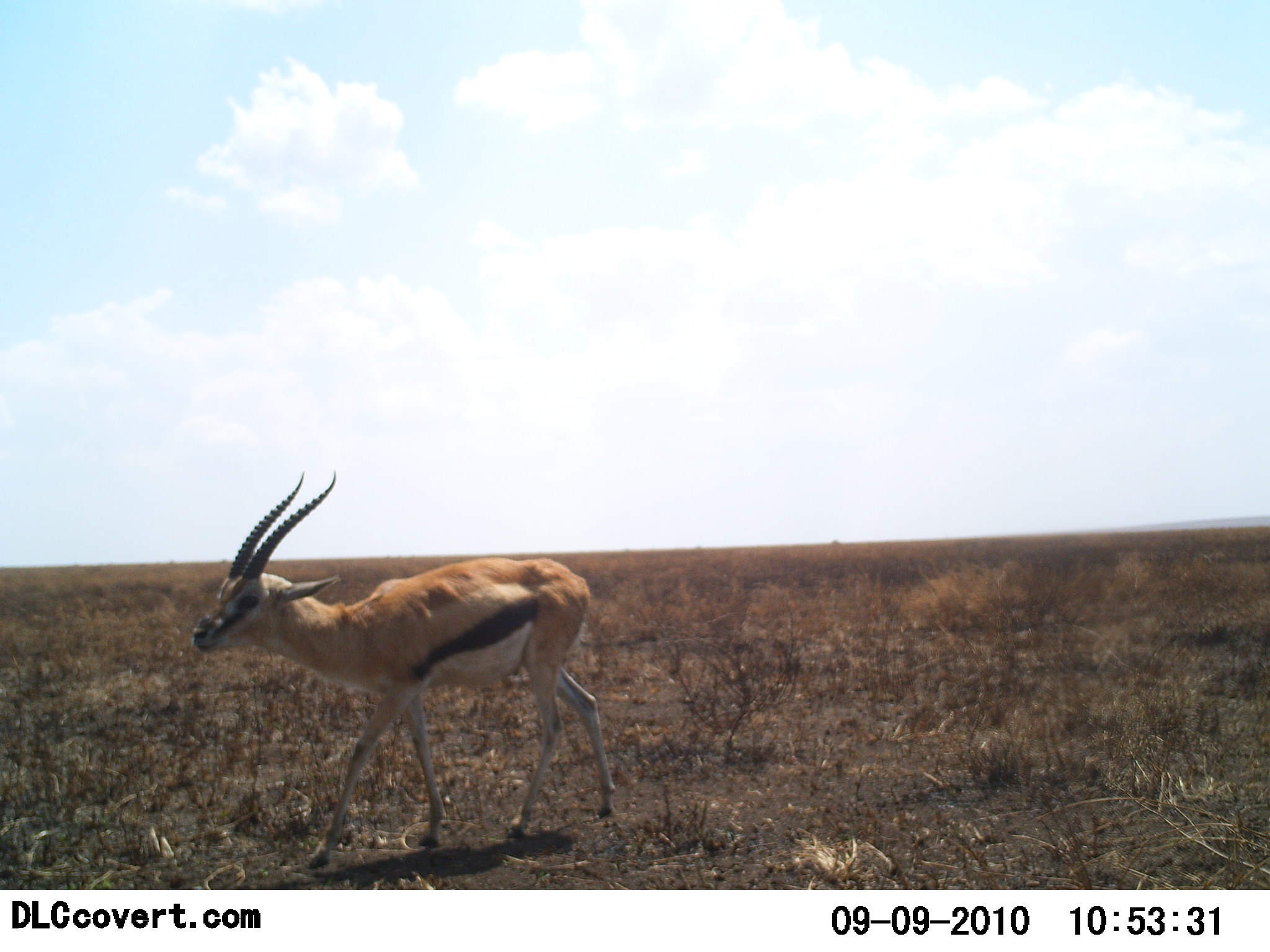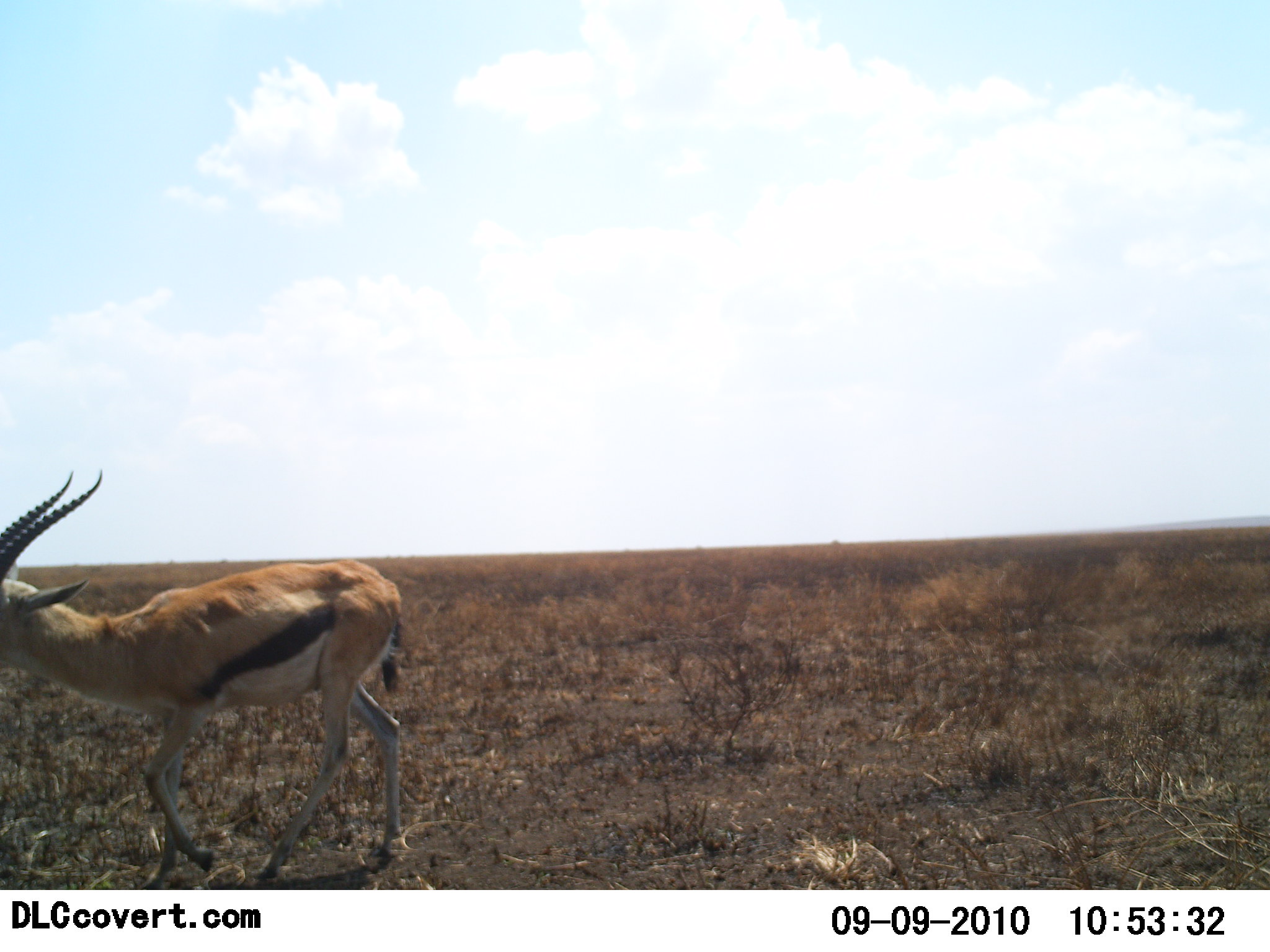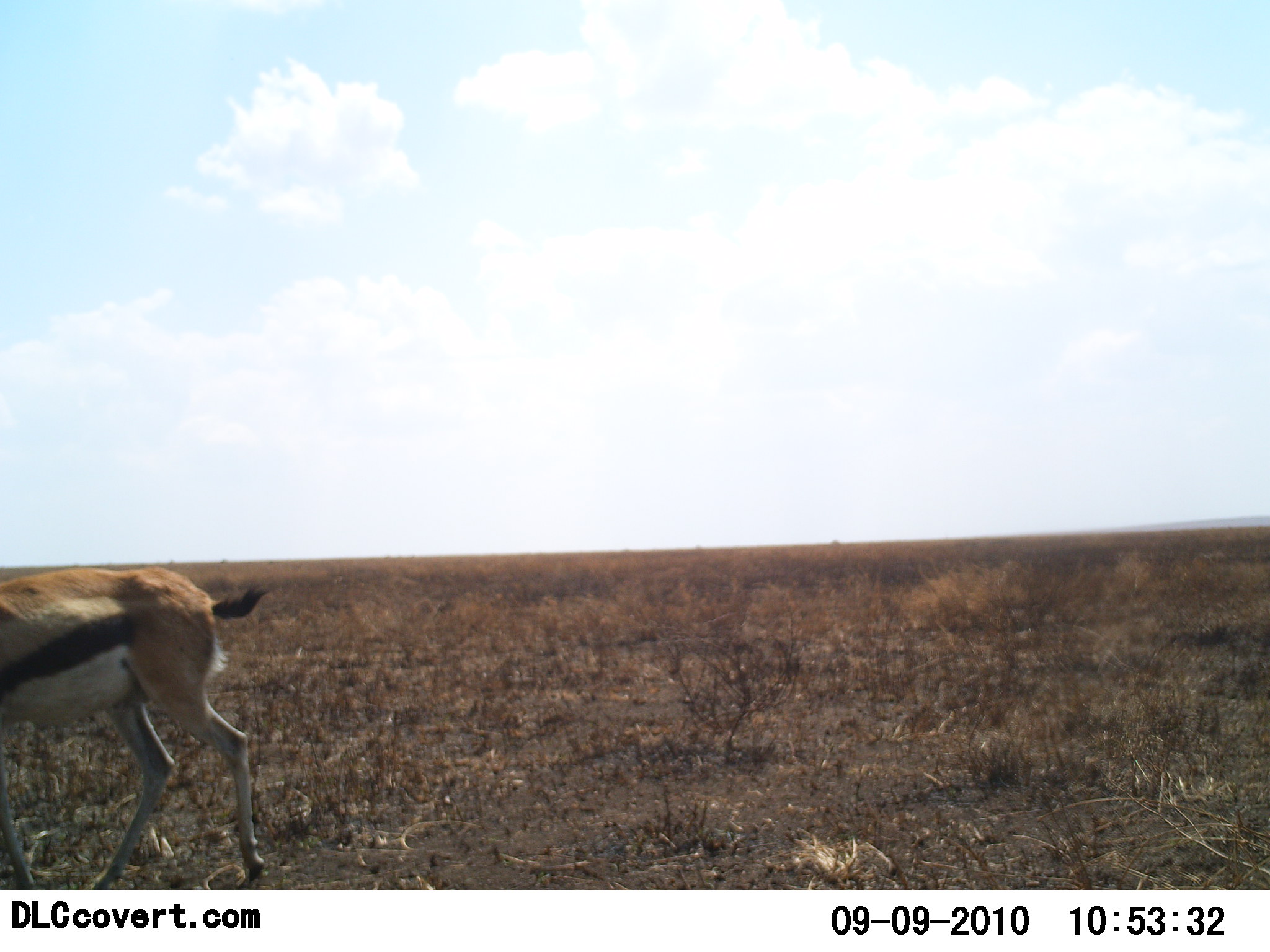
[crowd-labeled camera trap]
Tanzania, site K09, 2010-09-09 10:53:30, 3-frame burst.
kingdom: Animalia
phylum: Chordata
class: Mammalia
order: Artiodactyla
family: Bovidae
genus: Eudorcas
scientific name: Eudorcas thomsonii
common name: thomson's gazelle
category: gazellethomsons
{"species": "gazellethomsons (thomson's gazelle) (Eudorcas thomsonii)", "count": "1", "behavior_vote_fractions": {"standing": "0%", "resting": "0%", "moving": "100%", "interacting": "0%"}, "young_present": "0%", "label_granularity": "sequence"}